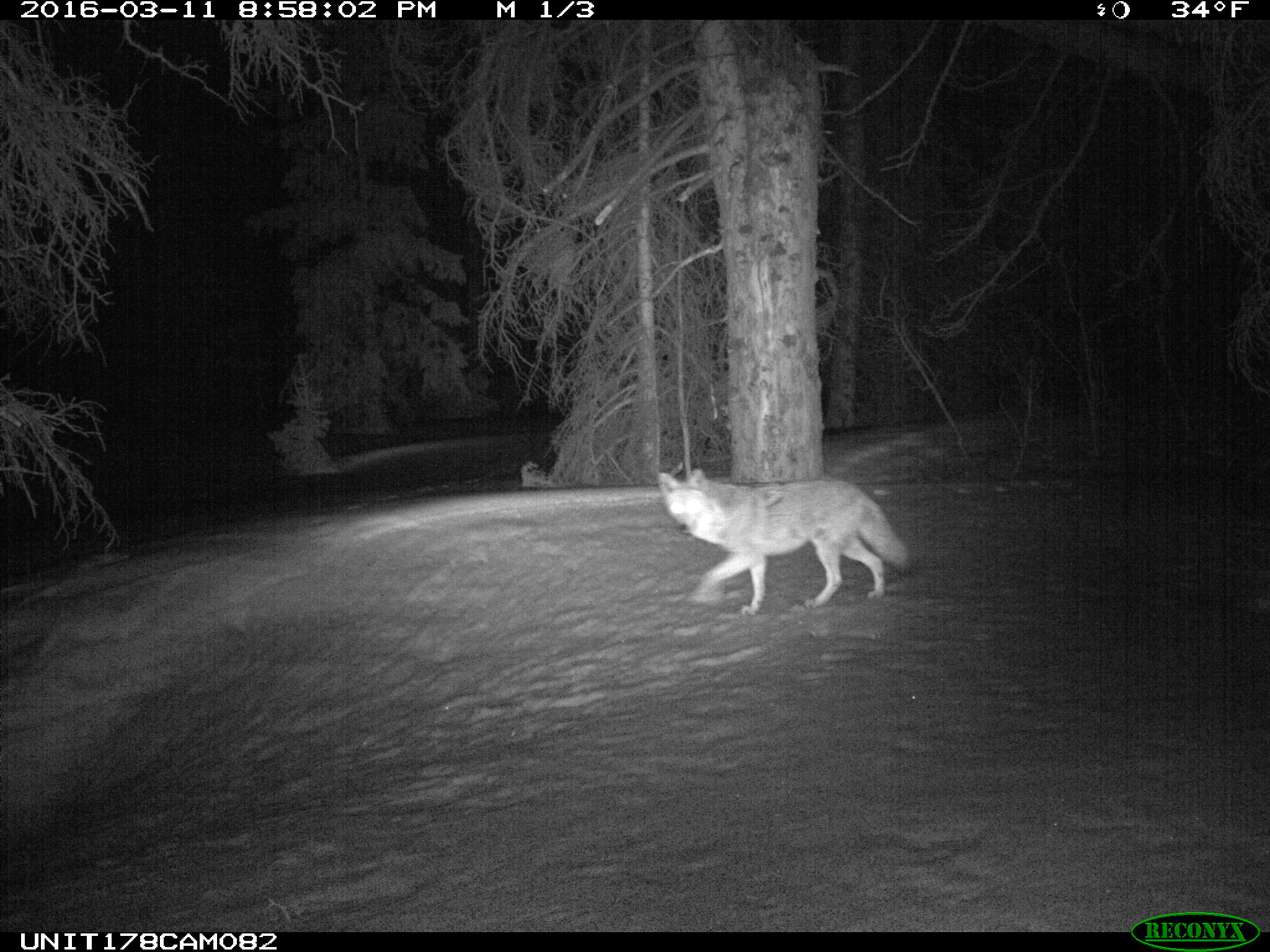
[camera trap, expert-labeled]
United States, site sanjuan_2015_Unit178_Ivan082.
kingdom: Animalia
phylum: Chordata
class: Mammalia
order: Carnivora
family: Canidae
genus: Canis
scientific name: Canis latrans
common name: coyote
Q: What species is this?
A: Canis latrans (coyote).